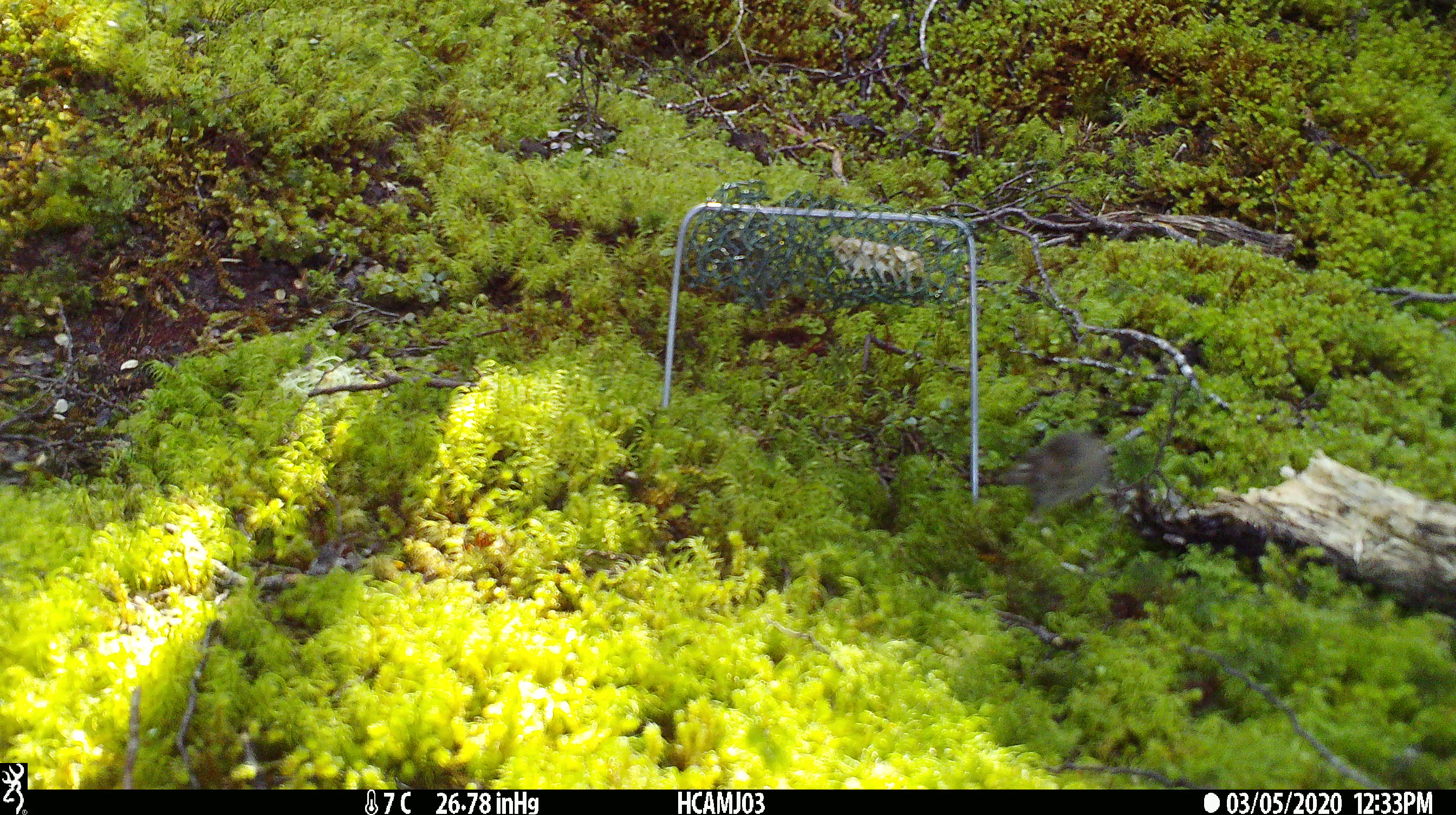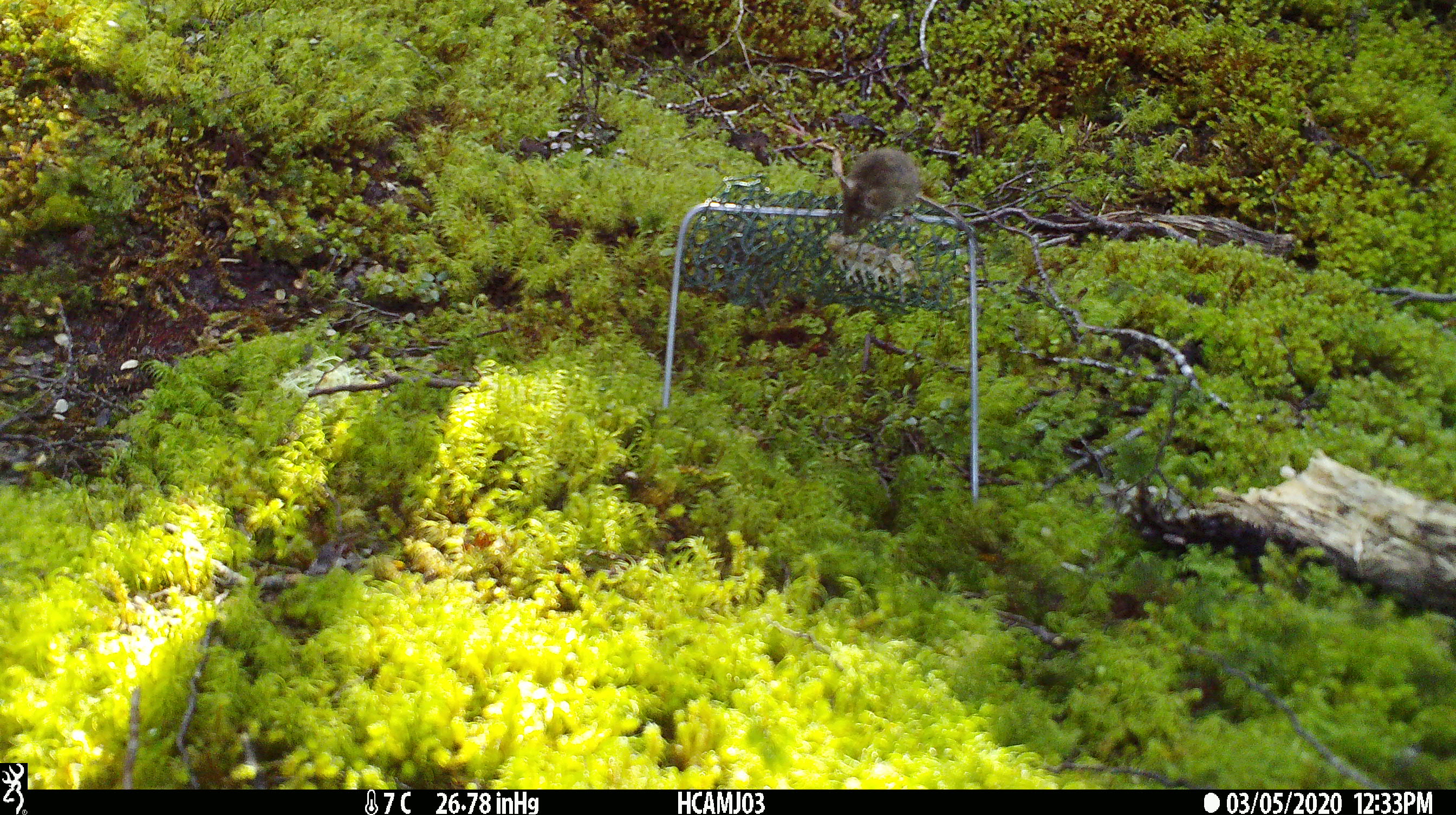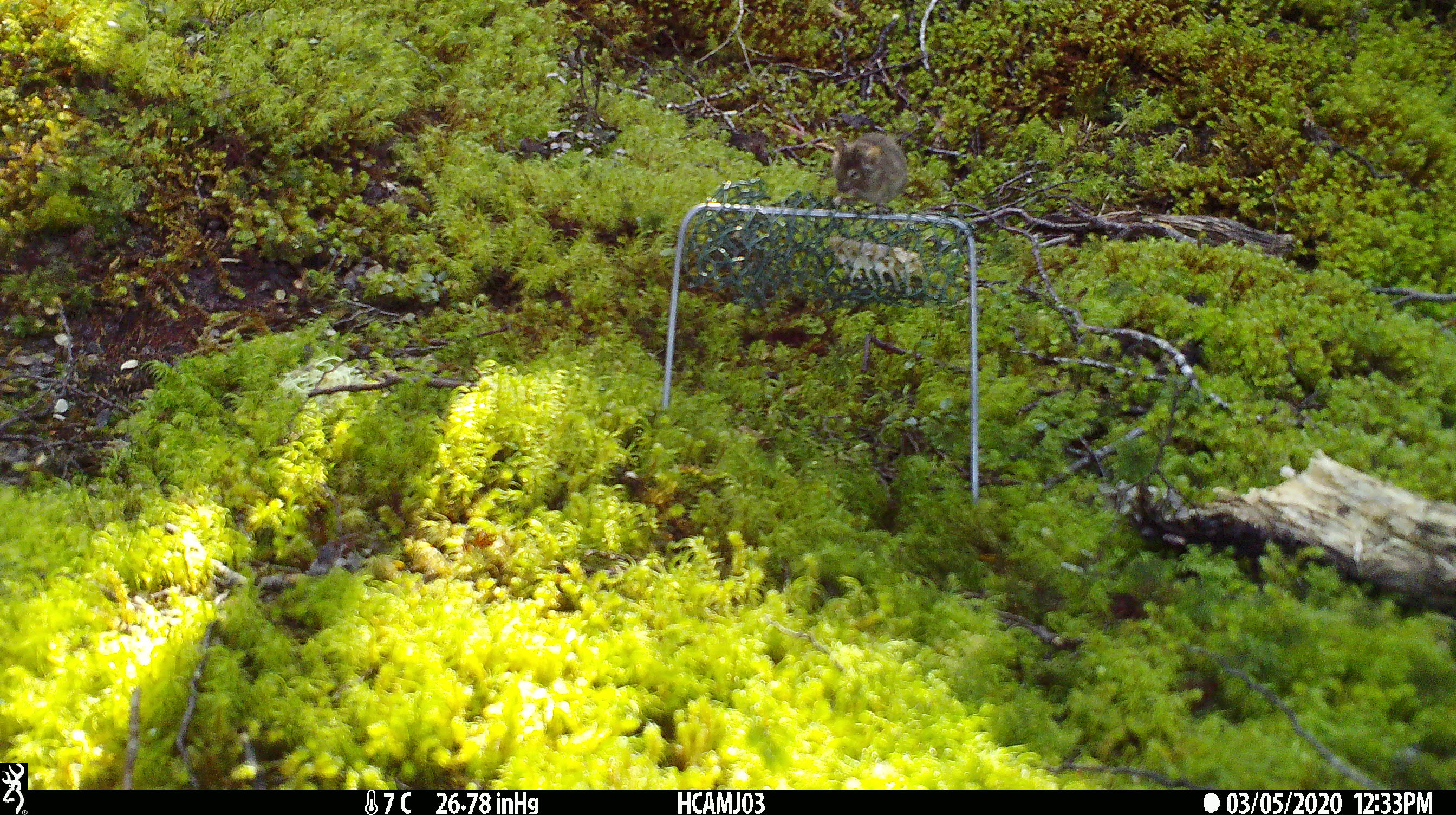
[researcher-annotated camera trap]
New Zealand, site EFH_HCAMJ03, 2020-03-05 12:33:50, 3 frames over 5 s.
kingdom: Animalia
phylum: Chordata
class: Mammalia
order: Rodentia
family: Muridae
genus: Mus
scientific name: Mus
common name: mouse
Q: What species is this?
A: Mouse (Mus).